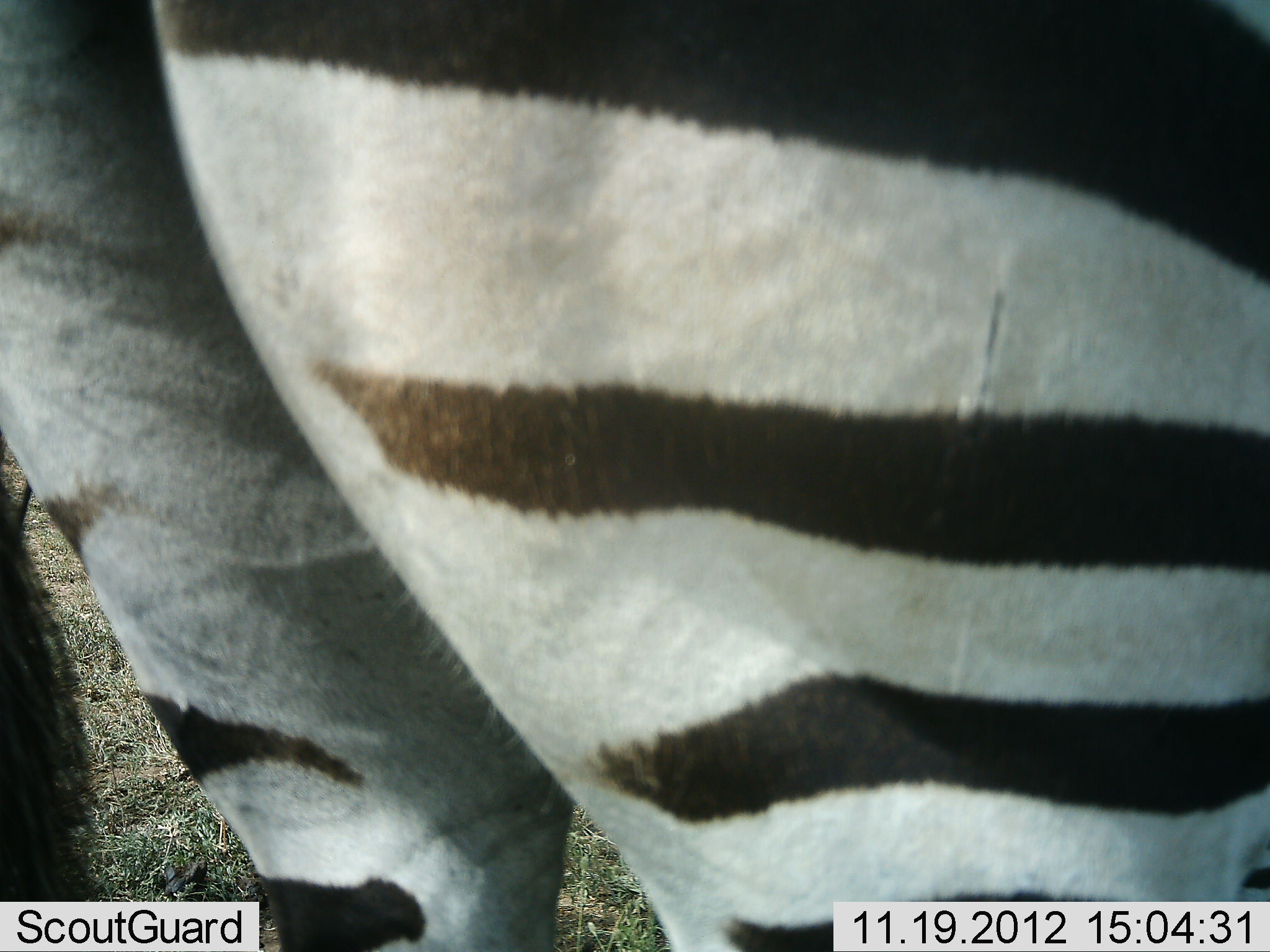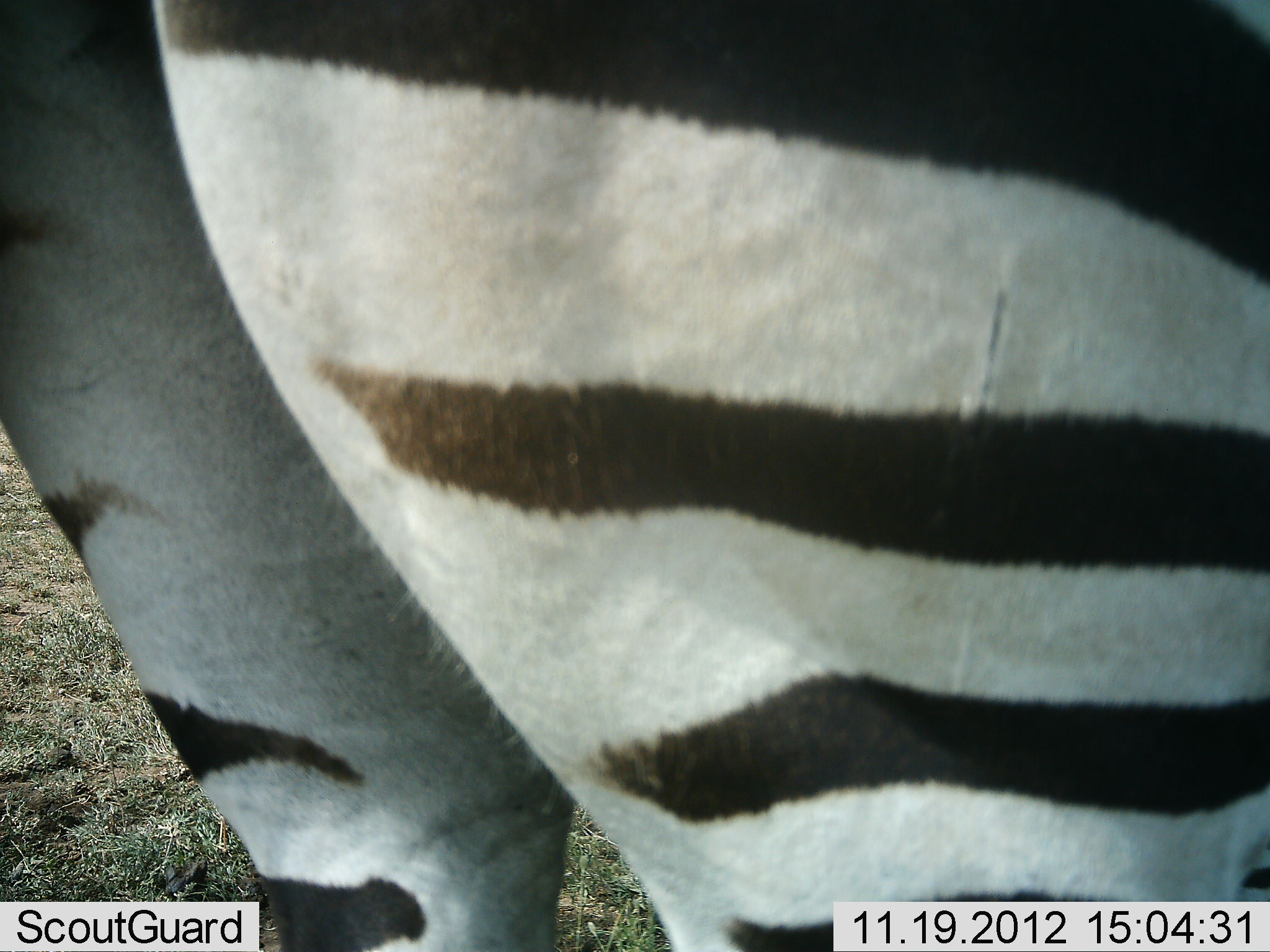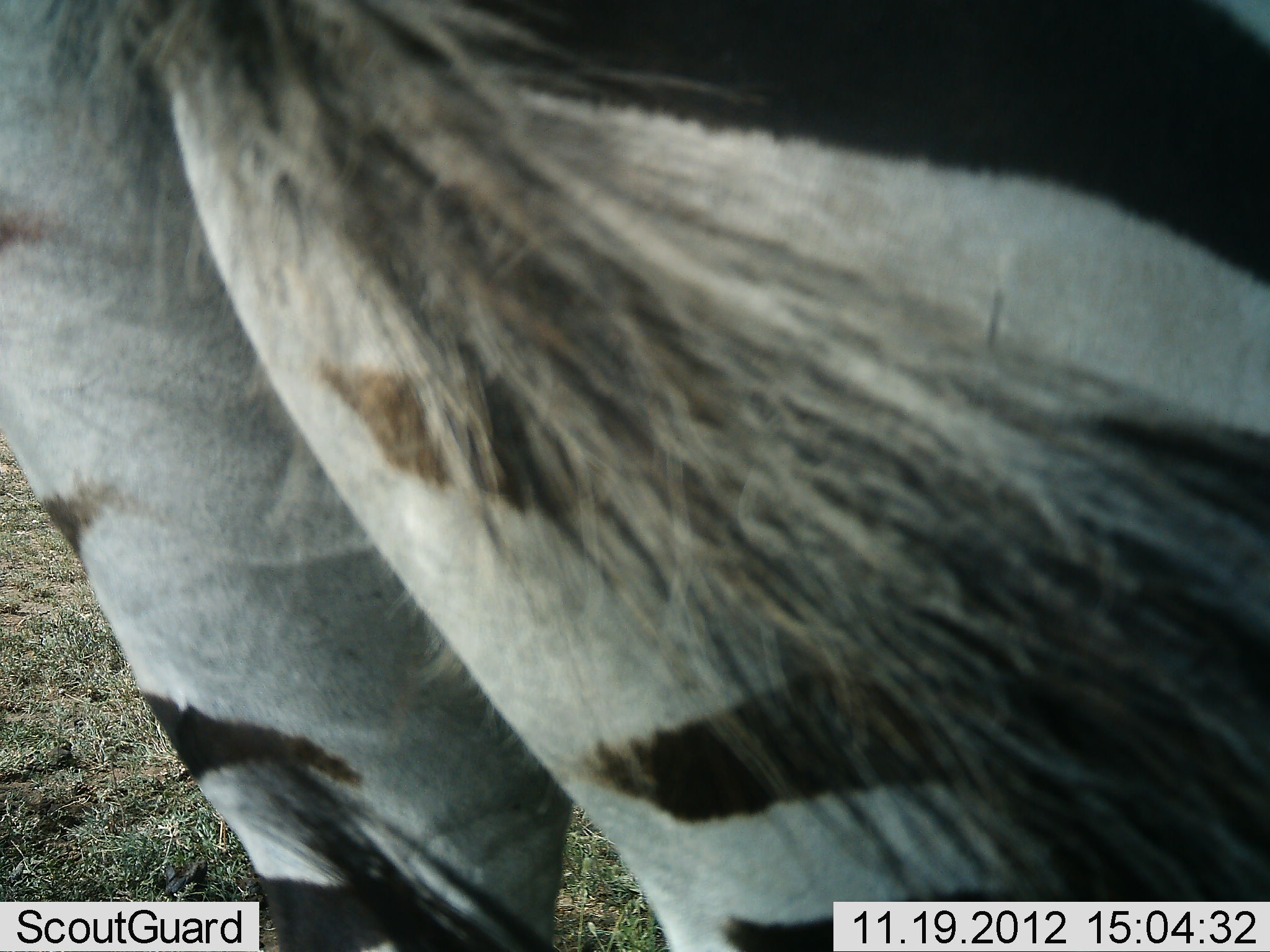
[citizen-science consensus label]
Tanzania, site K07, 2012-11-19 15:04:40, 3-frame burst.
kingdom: Animalia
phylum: Chordata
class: Mammalia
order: Perissodactyla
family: Equidae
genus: Equus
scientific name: Equus quagga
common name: plains zebra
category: zebra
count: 1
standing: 100%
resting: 0%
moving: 0%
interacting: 0%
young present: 0%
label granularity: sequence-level